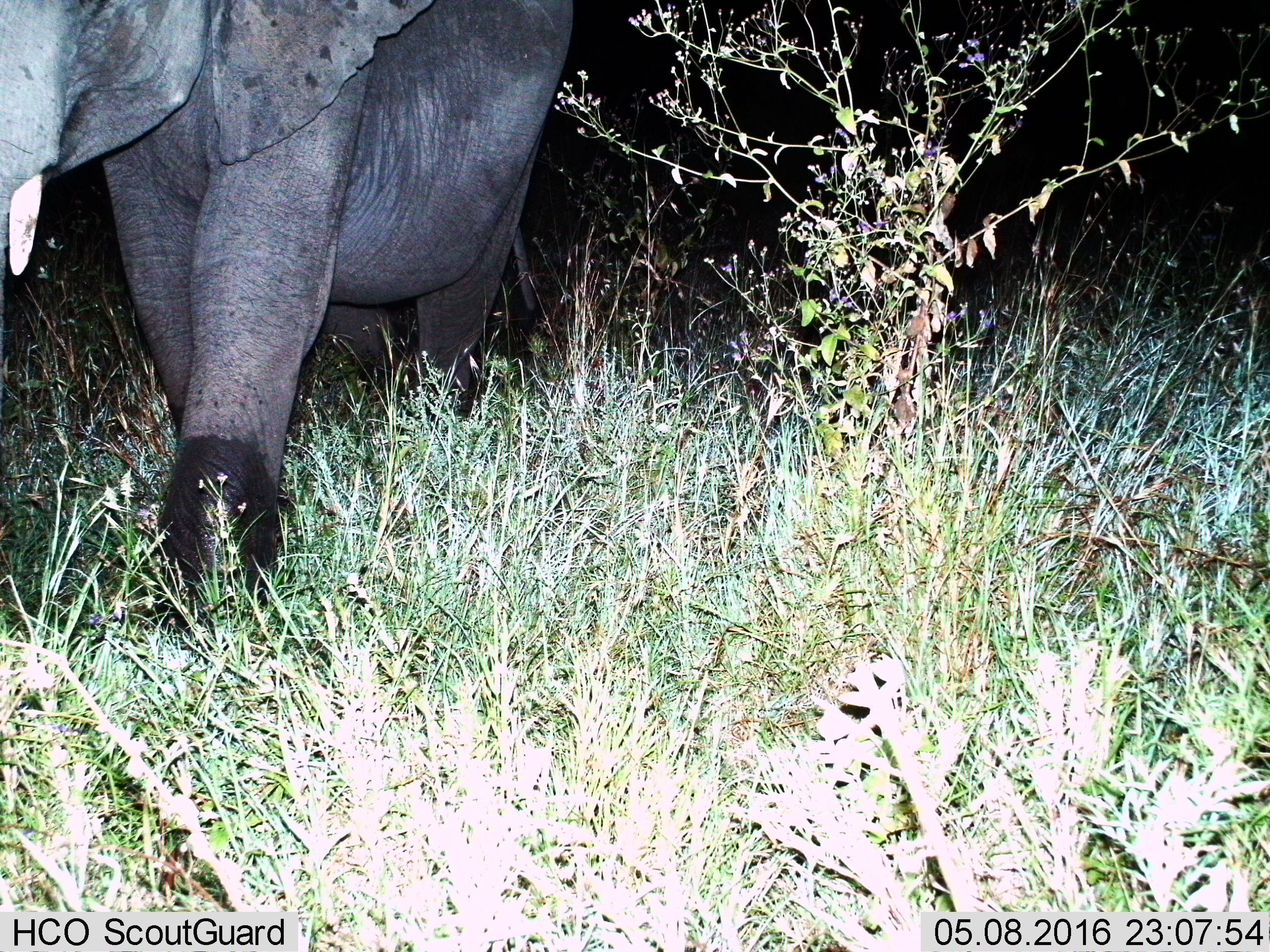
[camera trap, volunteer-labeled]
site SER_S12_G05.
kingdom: Animalia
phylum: Chordata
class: Mammalia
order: Proboscidea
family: Elephantidae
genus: Loxodonta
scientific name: Loxodonta africana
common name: african bush elephant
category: elephant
Elephant (african bush elephant) (Loxodonta africana), count 1. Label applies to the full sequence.